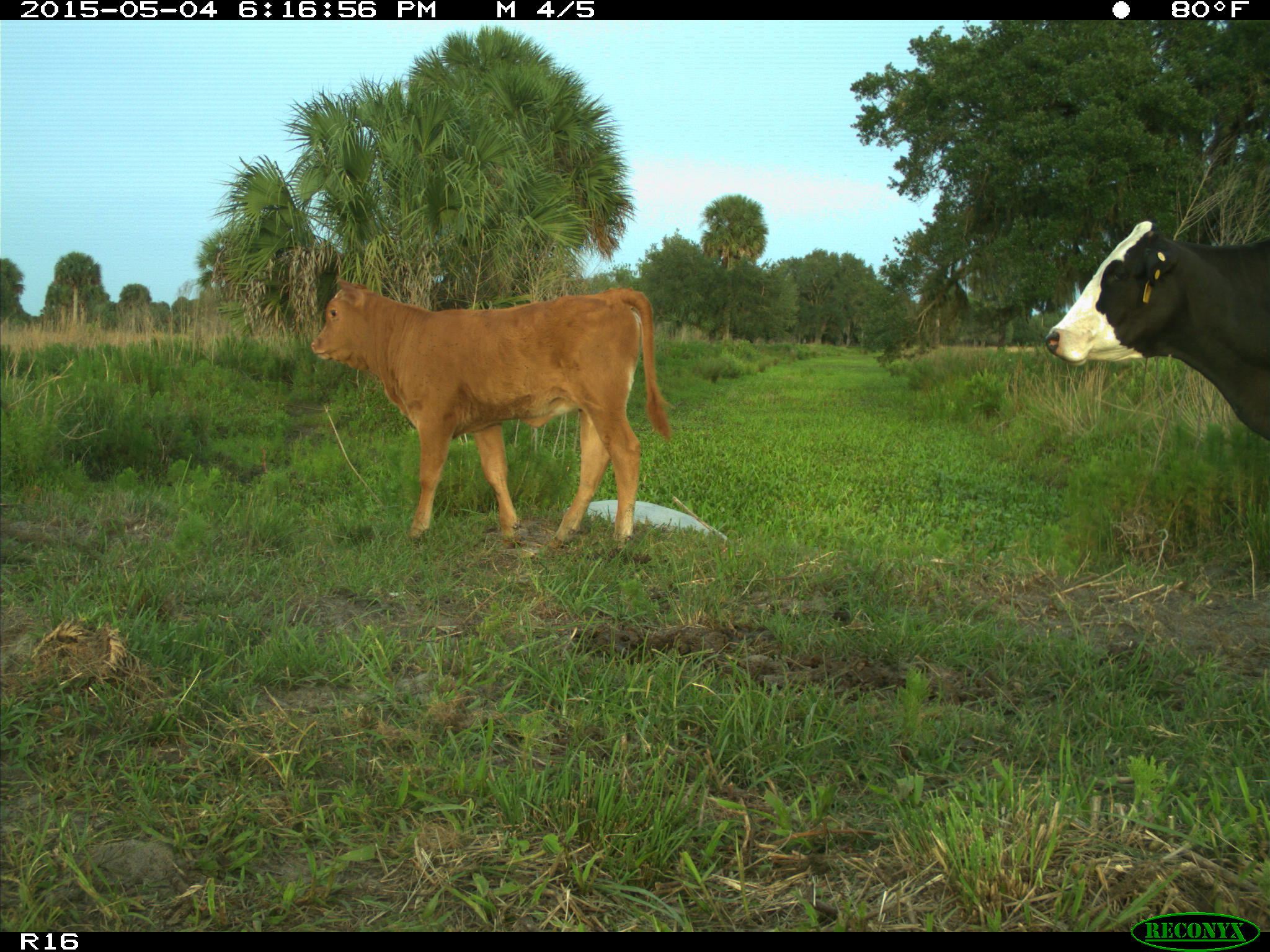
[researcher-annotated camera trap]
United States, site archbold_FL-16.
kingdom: Animalia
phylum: Chordata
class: Mammalia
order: Artiodactyla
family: Bovidae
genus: Bos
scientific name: Bos taurus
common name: domestic cow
Bos taurus (domestic cow).